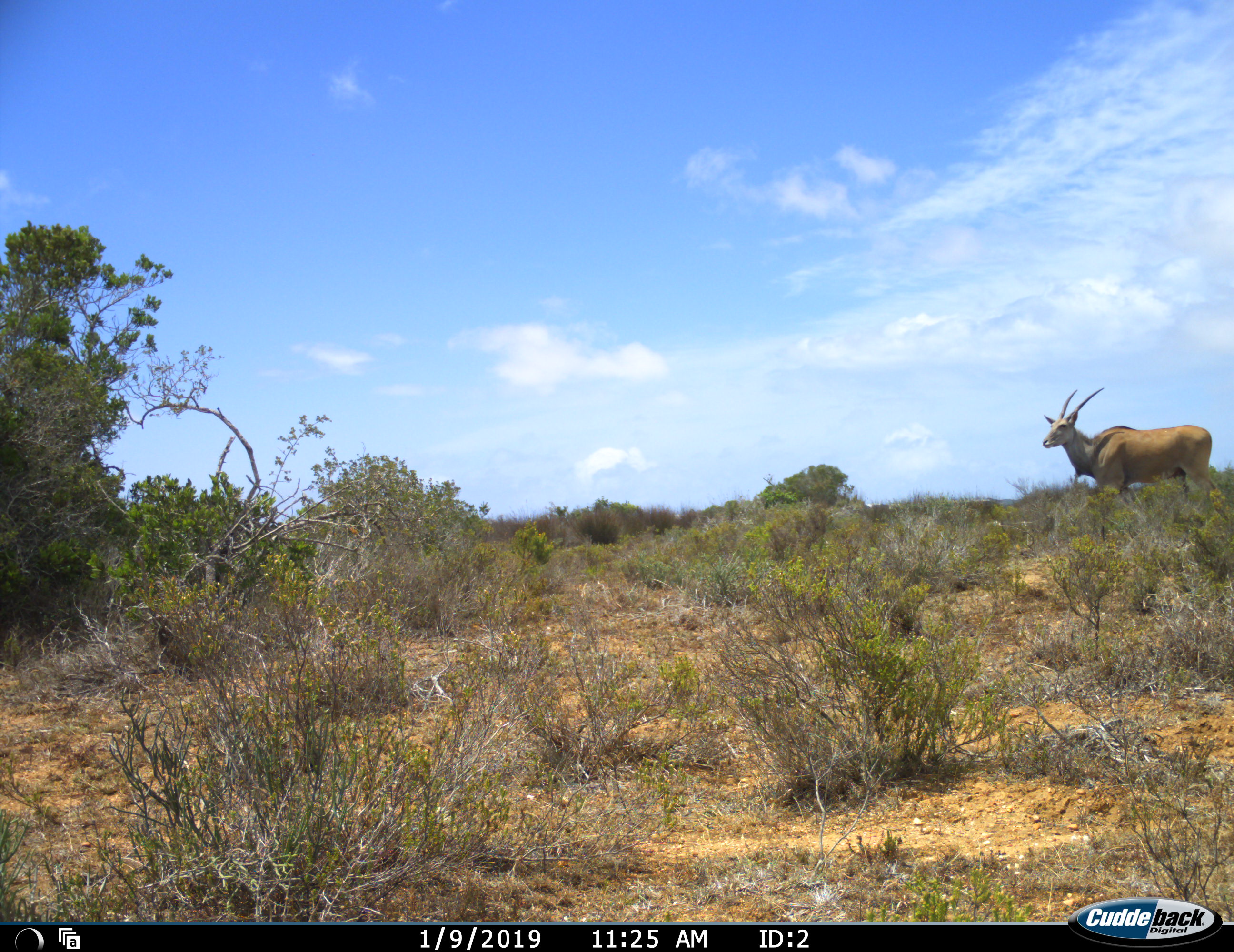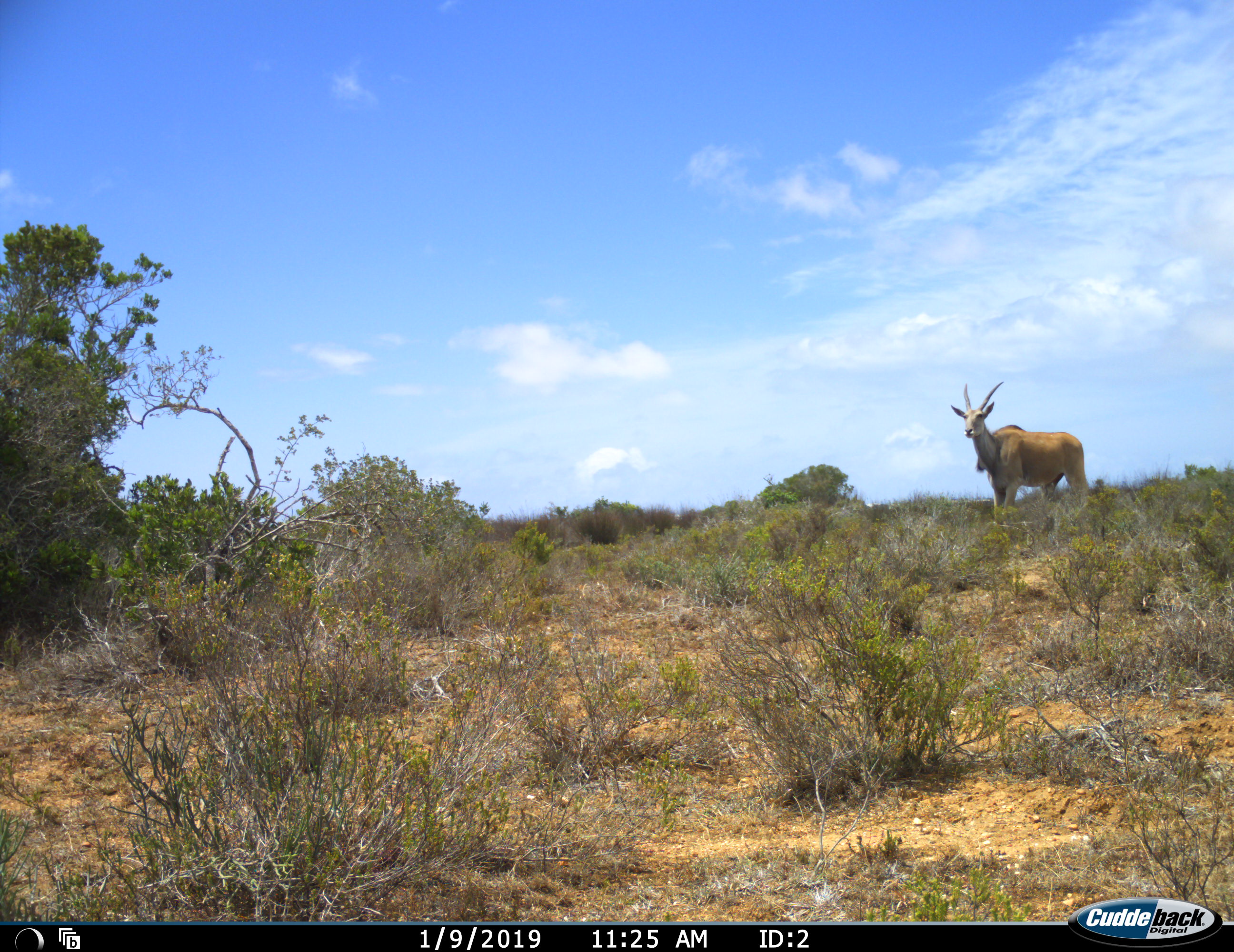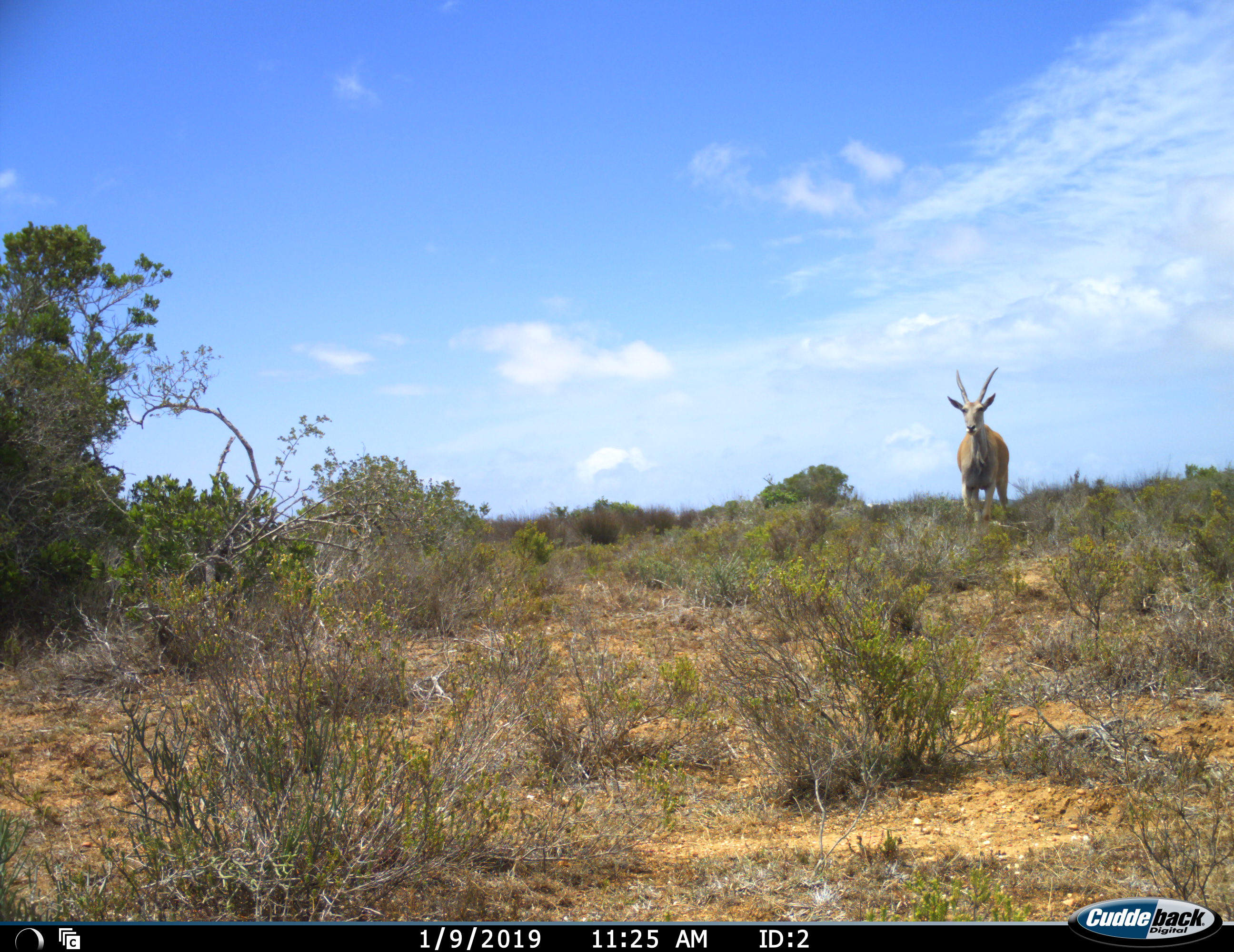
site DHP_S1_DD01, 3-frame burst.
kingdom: Animalia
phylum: Chordata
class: Mammalia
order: Artiodactyla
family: Bovidae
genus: Tragelaphus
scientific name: Tragelaphus oryx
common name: eland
Eland (Tragelaphus oryx), count 1. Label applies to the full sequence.